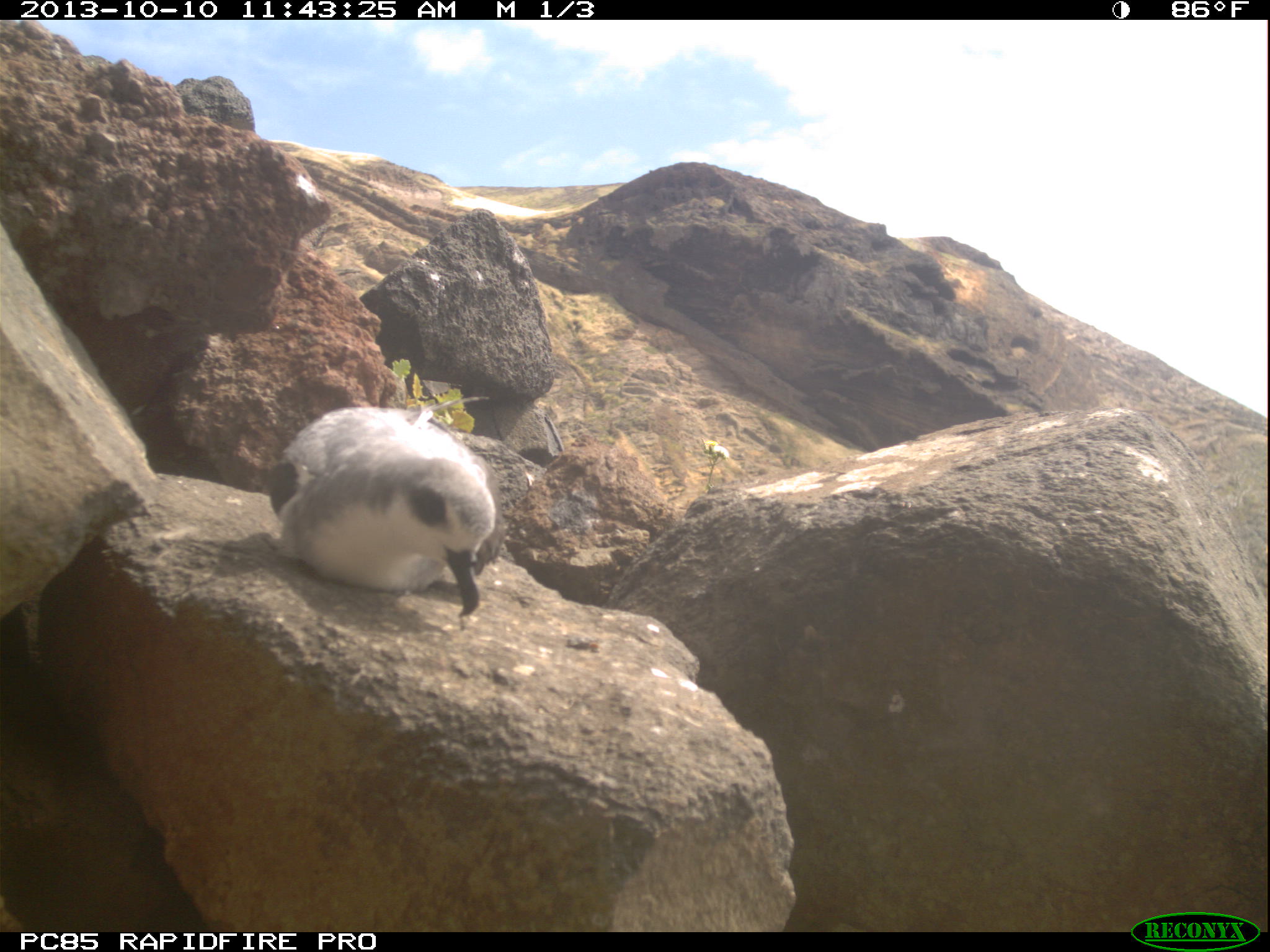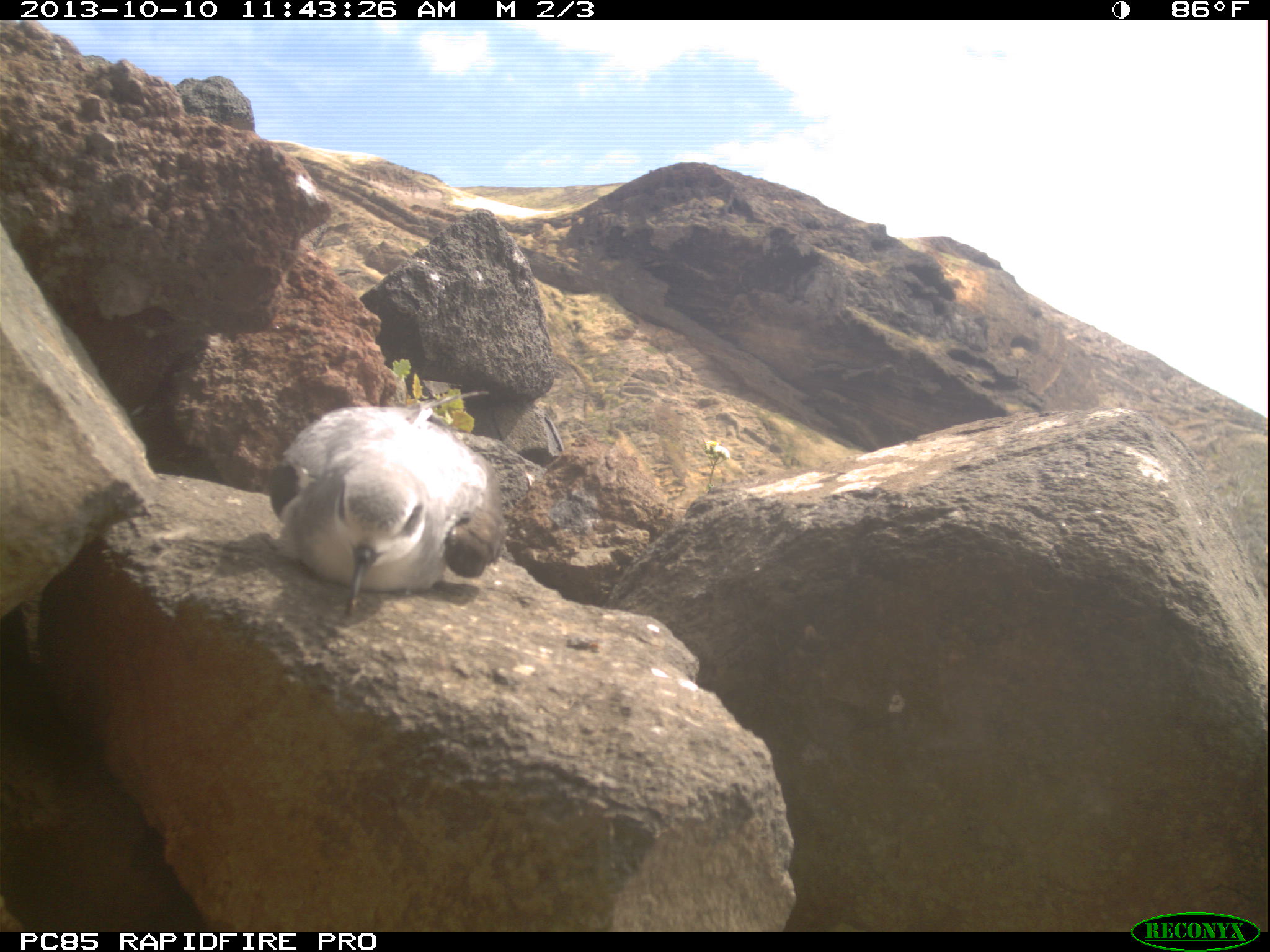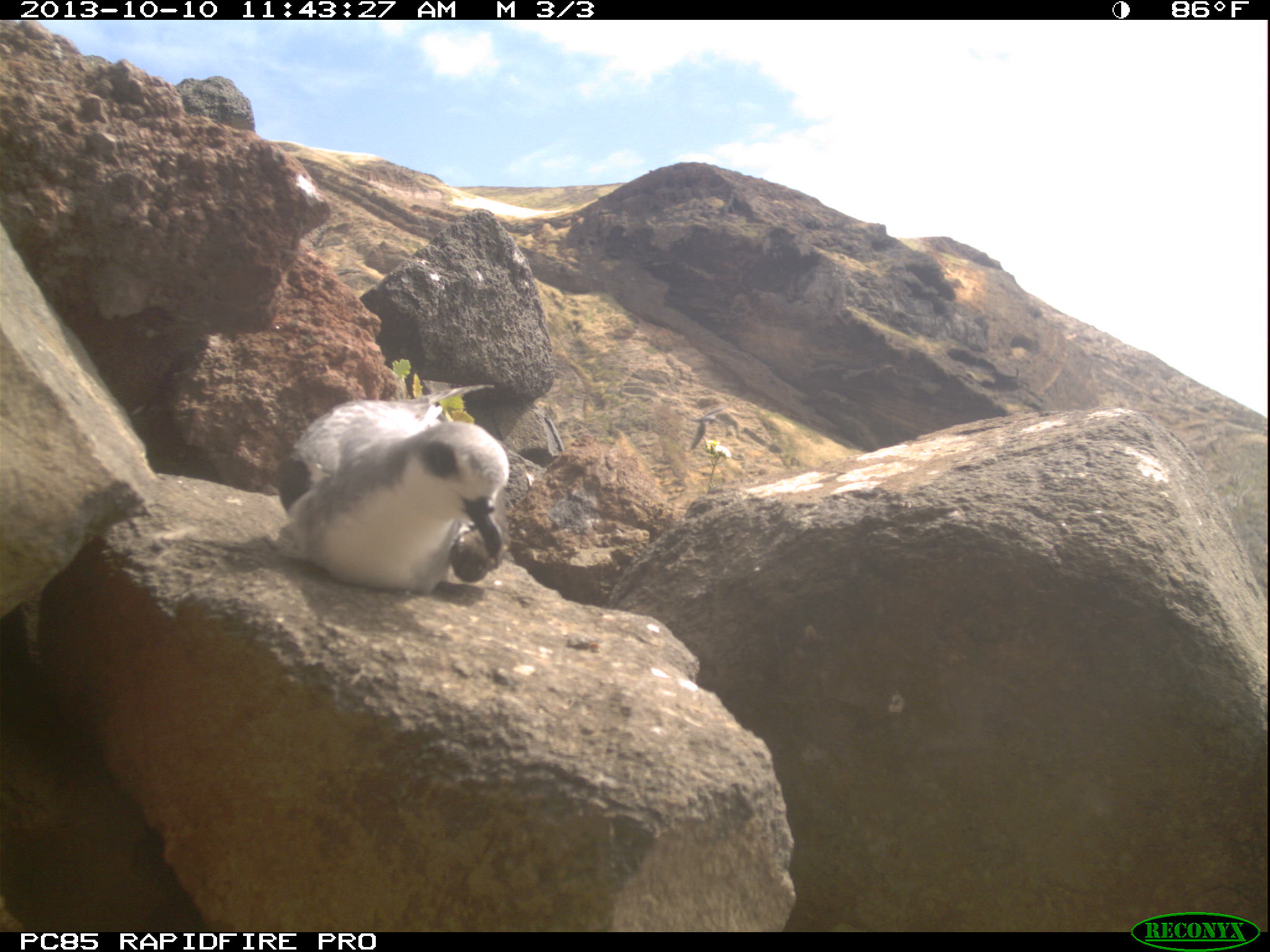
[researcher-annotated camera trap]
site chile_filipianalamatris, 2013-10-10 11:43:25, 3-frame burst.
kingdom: Animalia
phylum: Chordata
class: Aves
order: Procellariiformes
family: Procellariidae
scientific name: Procellariidae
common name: petrel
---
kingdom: Animalia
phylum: Chordata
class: Aves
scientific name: Aves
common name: bird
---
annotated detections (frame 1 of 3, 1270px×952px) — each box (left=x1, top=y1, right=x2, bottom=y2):
petrel: (left=265, top=403, right=501, bottom=627)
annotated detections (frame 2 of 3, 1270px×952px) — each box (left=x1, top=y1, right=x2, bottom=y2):
petrel: (left=262, top=397, right=503, bottom=615)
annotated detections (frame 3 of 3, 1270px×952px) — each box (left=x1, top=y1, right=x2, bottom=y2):
bird: (left=690, top=403, right=724, bottom=451)
petrel: (left=272, top=392, right=509, bottom=600)